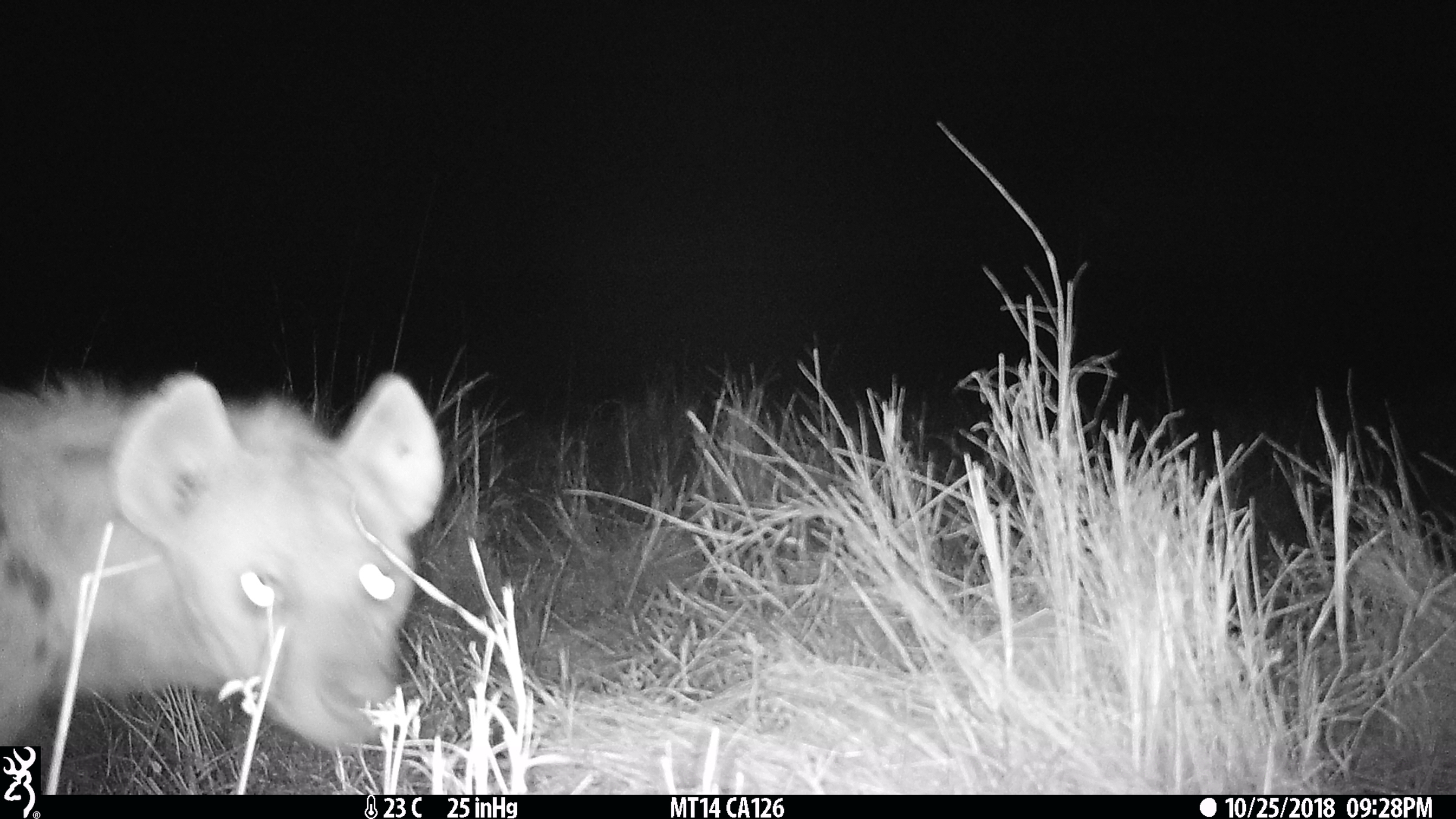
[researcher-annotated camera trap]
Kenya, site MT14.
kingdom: Animalia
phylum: Chordata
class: Mammalia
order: Carnivora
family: Hyaenidae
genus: Crocuta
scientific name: Crocuta crocuta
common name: spotted hyena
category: hyena spotted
Hyena spotted (spotted hyena) (Crocuta crocuta).